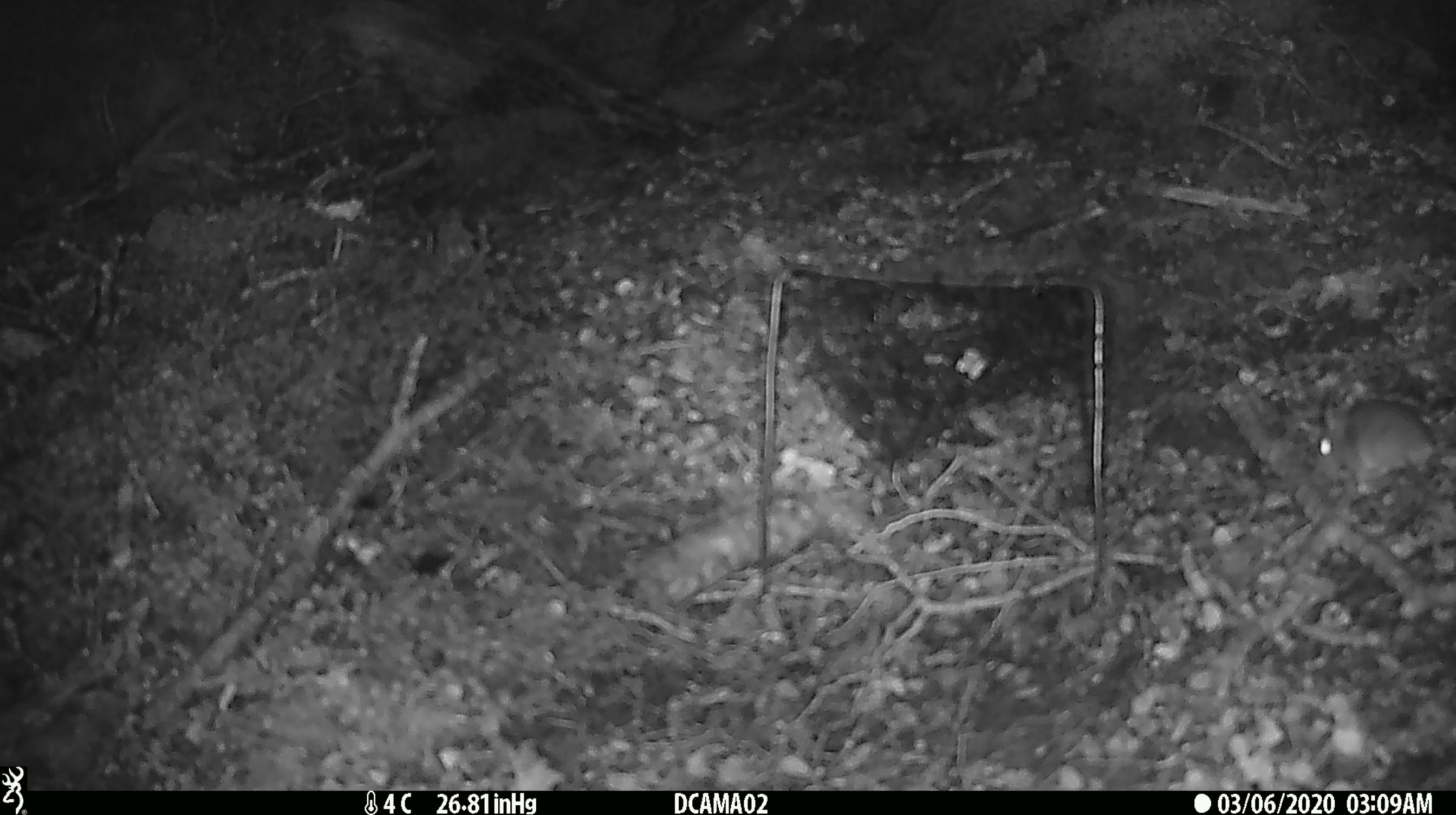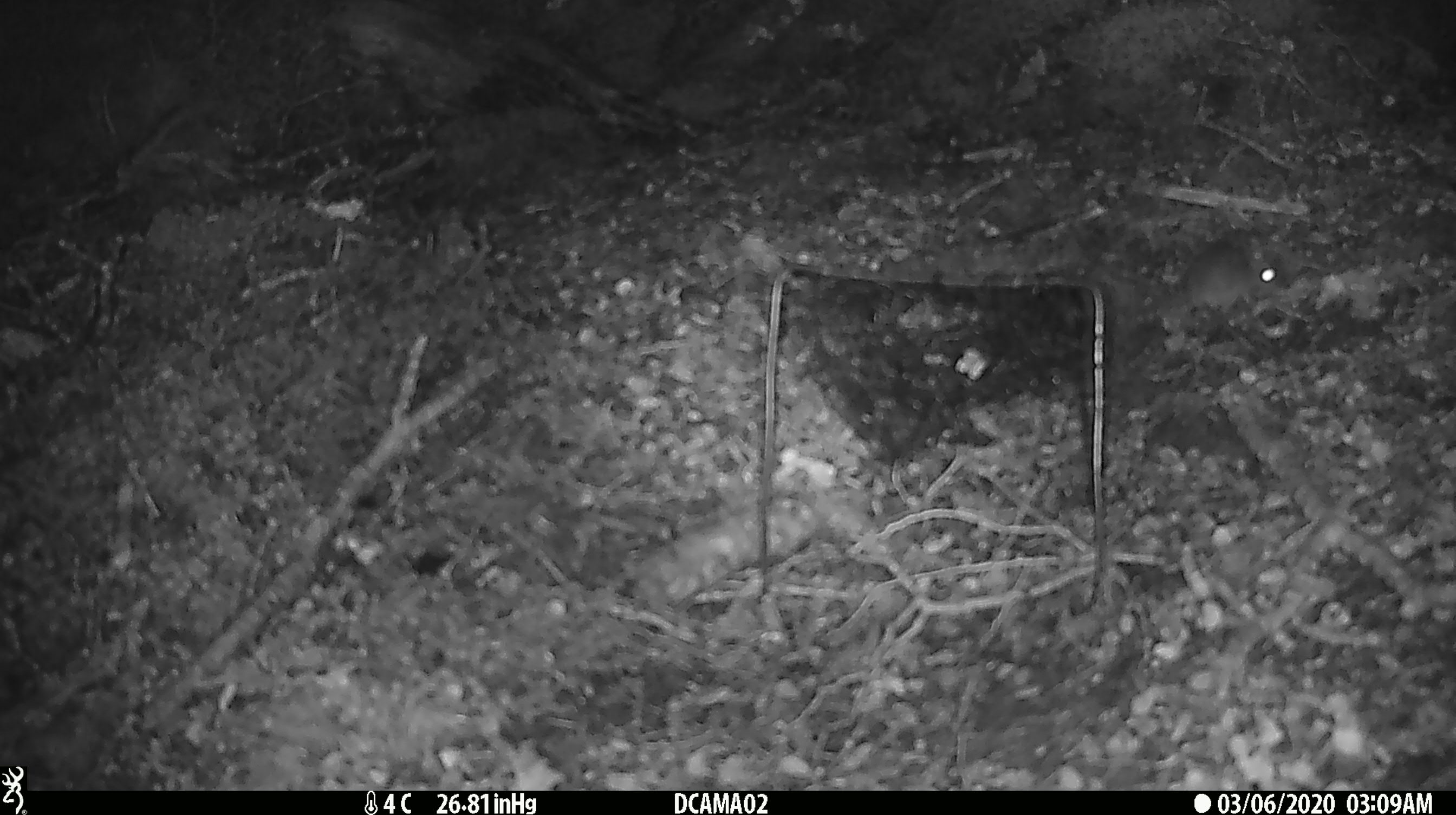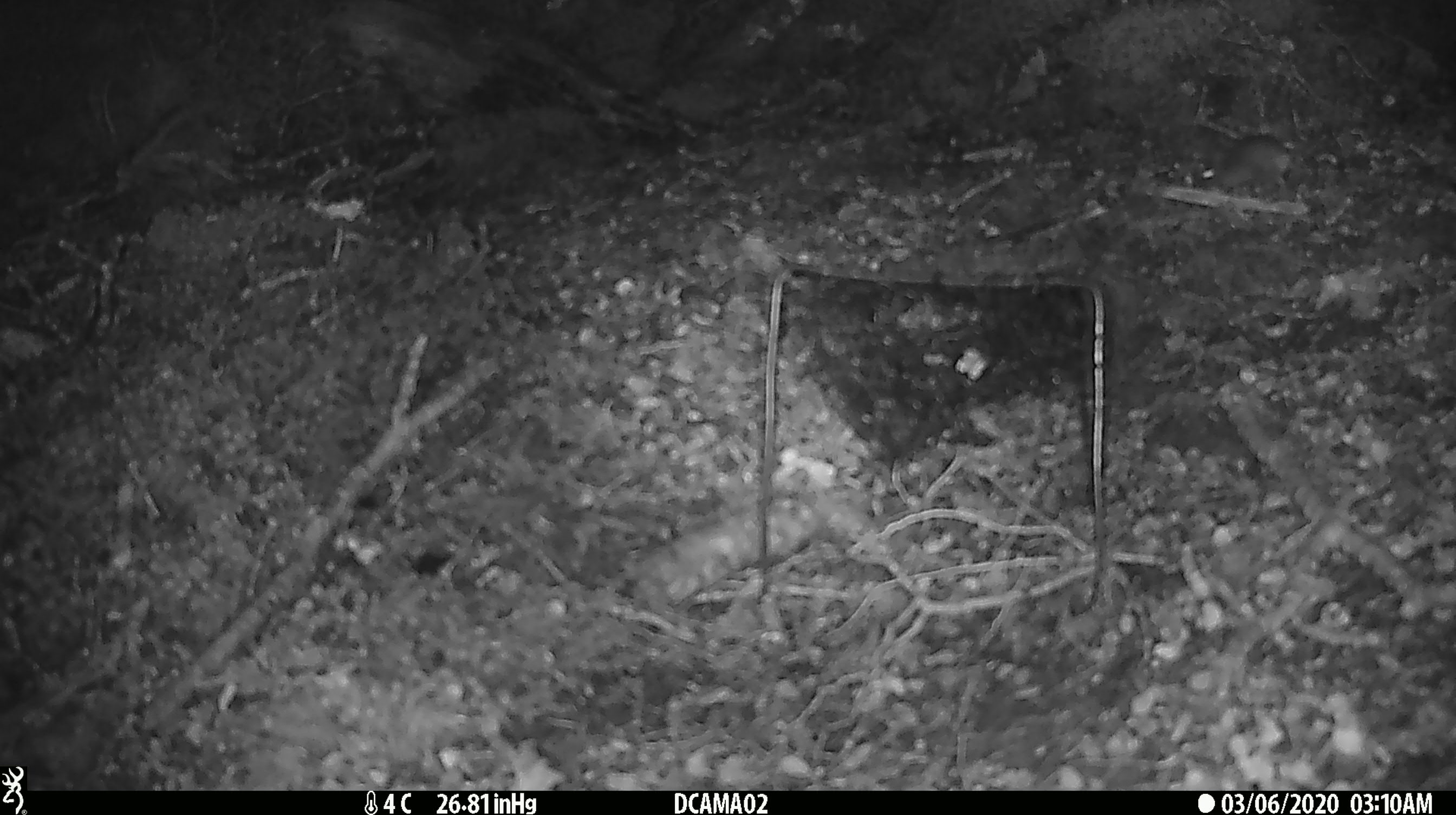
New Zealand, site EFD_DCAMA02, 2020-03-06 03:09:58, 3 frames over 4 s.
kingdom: Animalia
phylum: Chordata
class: Mammalia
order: Rodentia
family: Muridae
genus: Mus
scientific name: Mus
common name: mouse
Mouse (Mus).